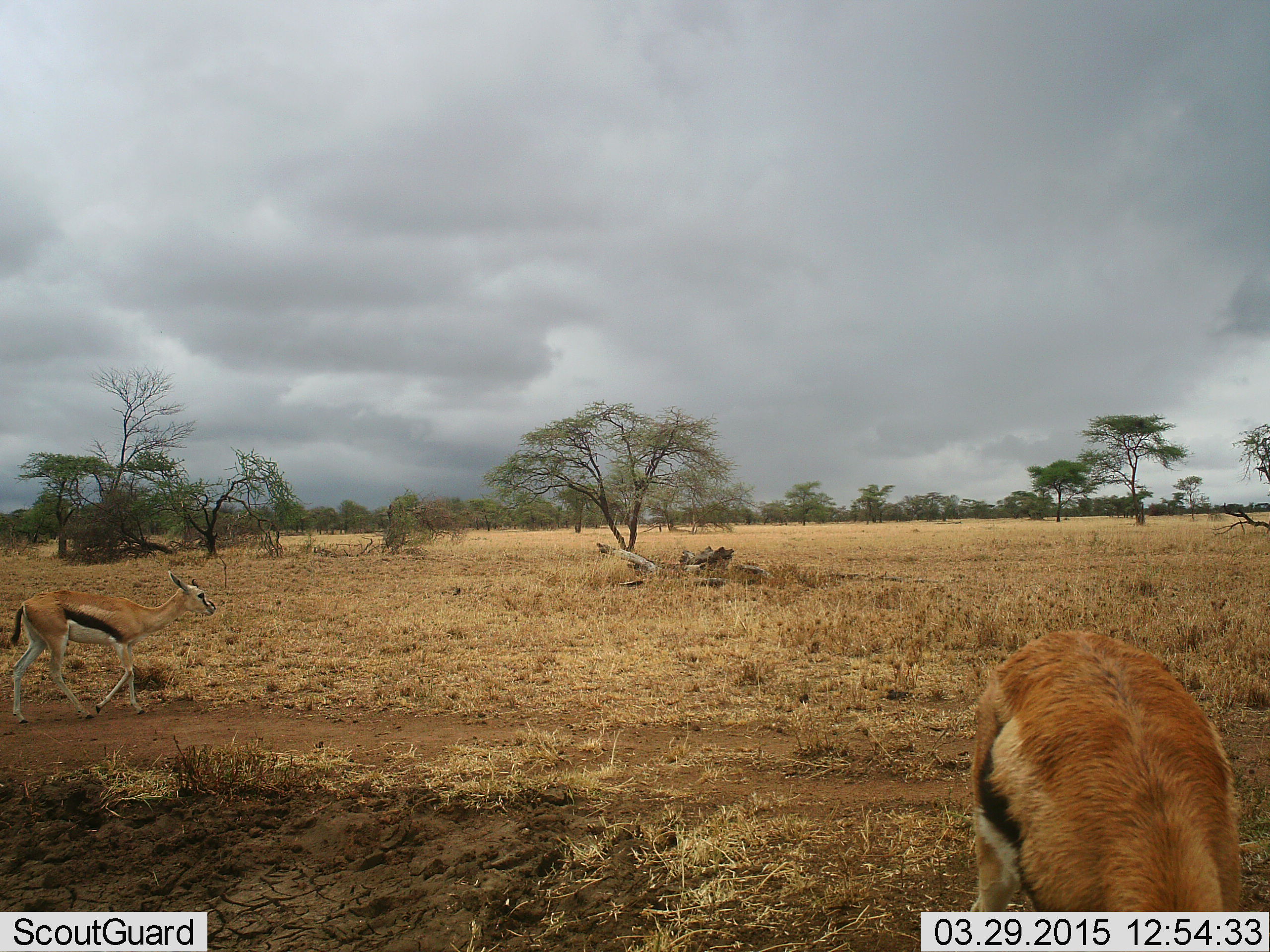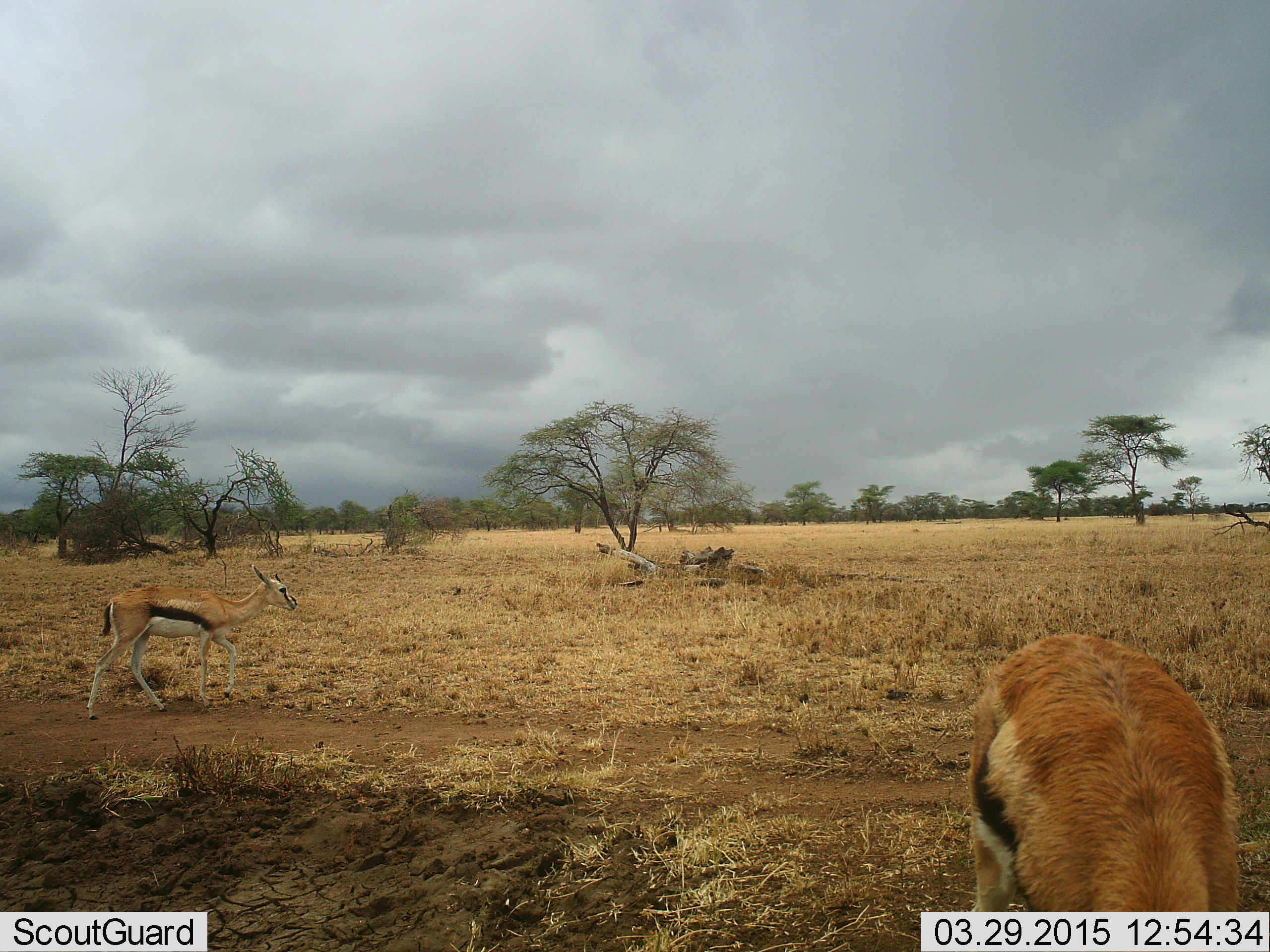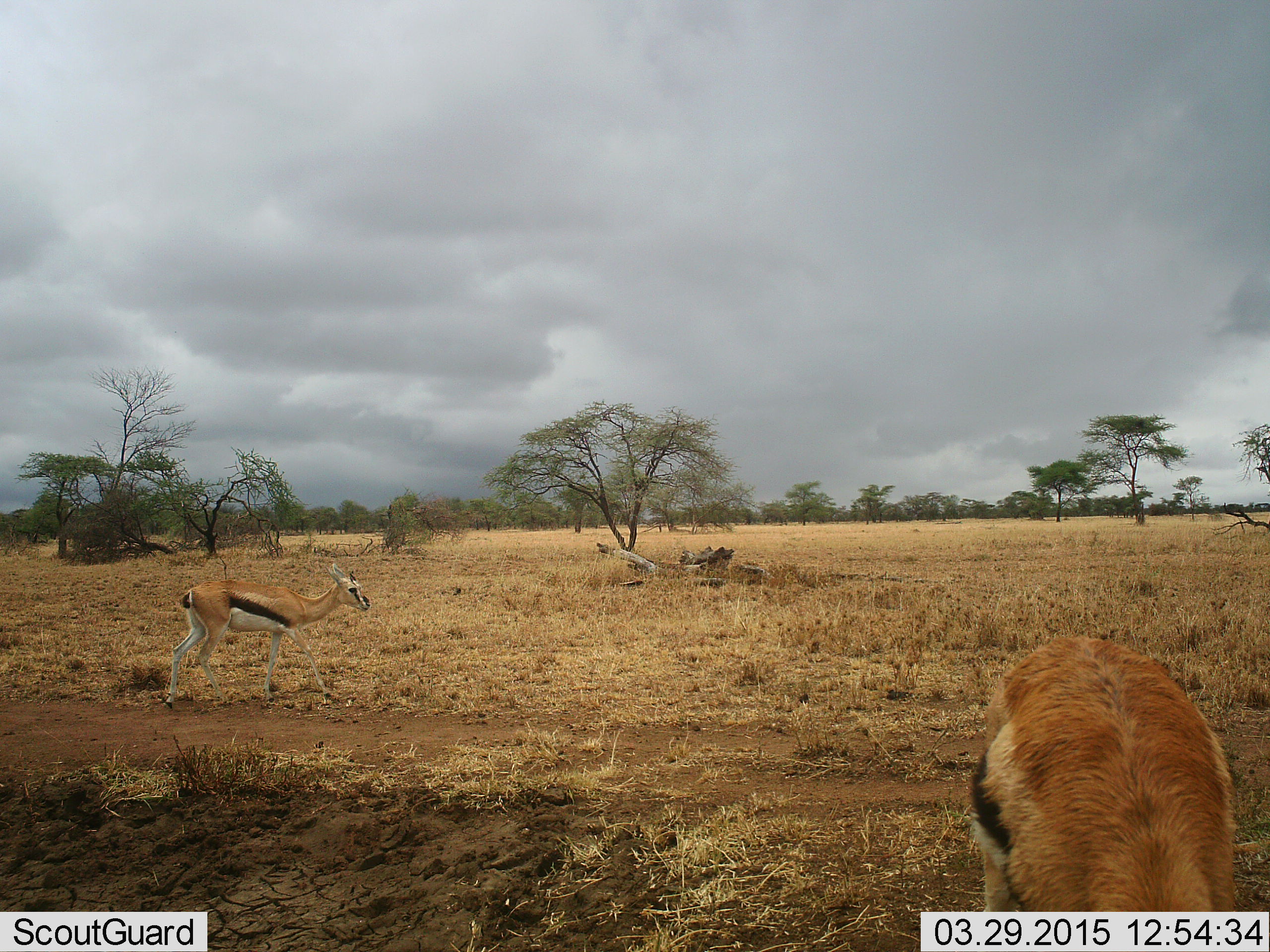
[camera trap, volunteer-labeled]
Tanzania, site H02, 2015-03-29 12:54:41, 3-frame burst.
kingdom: Animalia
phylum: Chordata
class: Mammalia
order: Artiodactyla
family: Bovidae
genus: Eudorcas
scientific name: Eudorcas thomsonii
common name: thomson's gazelle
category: gazellethomsons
Gazellethomsons (thomson's gazelle) (Eudorcas thomsonii), count 2. Behavior (volunteer vote fractions): standing 50%, resting 0%, moving 80%, interacting 0%. Young present (vote fraction): 0%. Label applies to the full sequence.